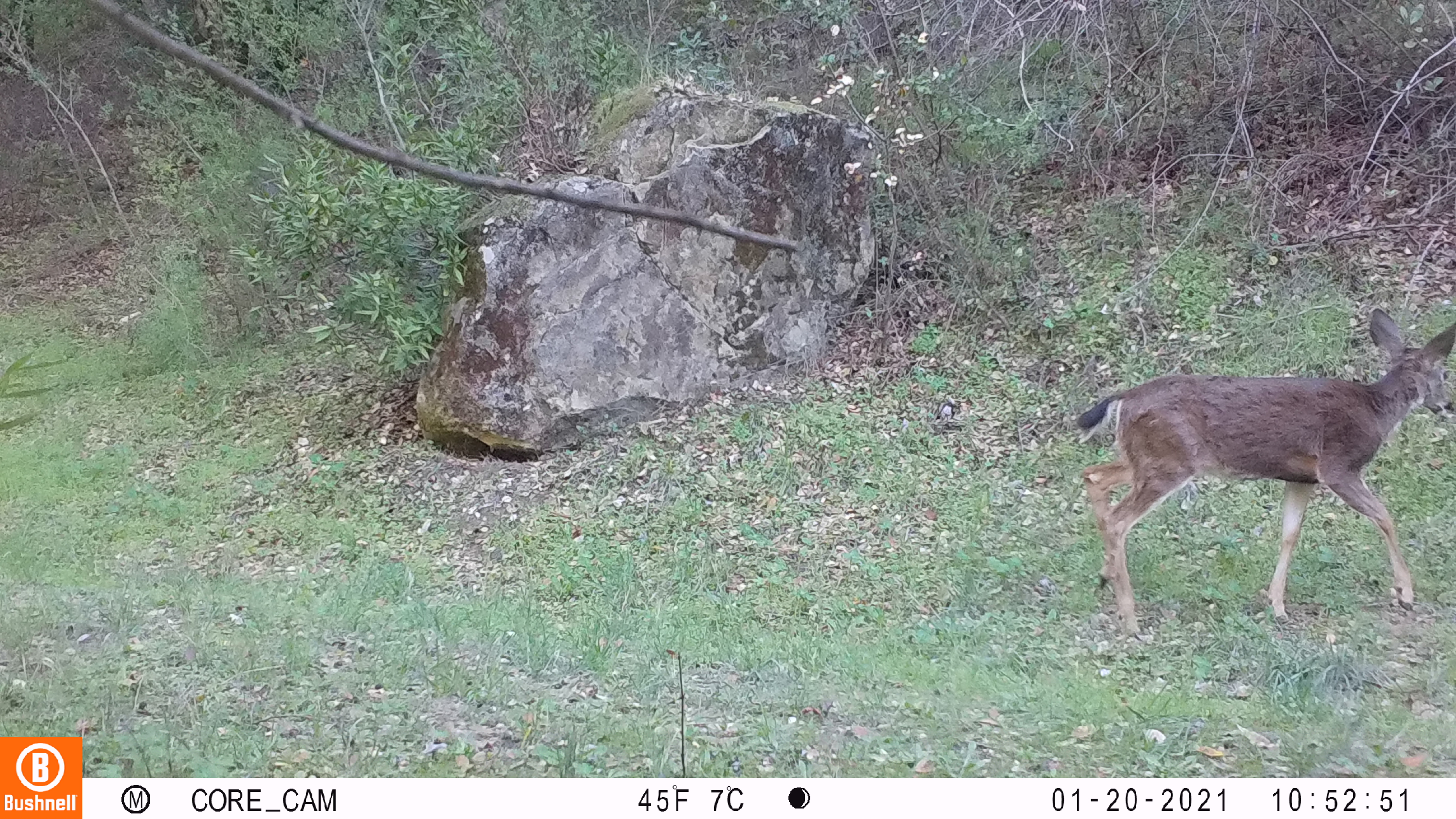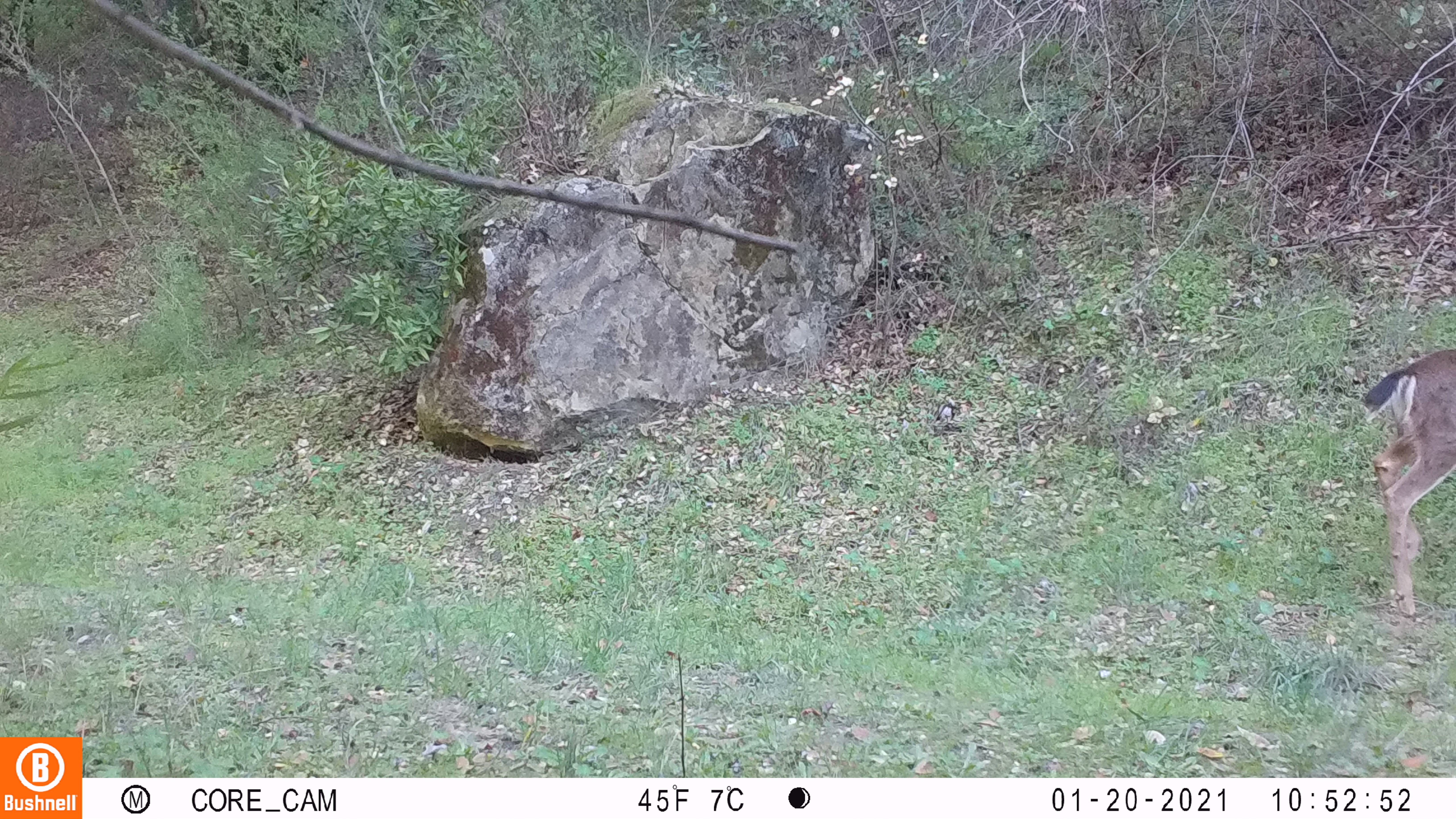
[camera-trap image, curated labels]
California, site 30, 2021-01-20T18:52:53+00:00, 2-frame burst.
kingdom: Animalia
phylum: Chordata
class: Mammalia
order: Artiodactyla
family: Cervidae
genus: Odocoileus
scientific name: Odocoileus hemionus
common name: mule deer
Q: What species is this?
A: Mule deer (Odocoileus hemionus).